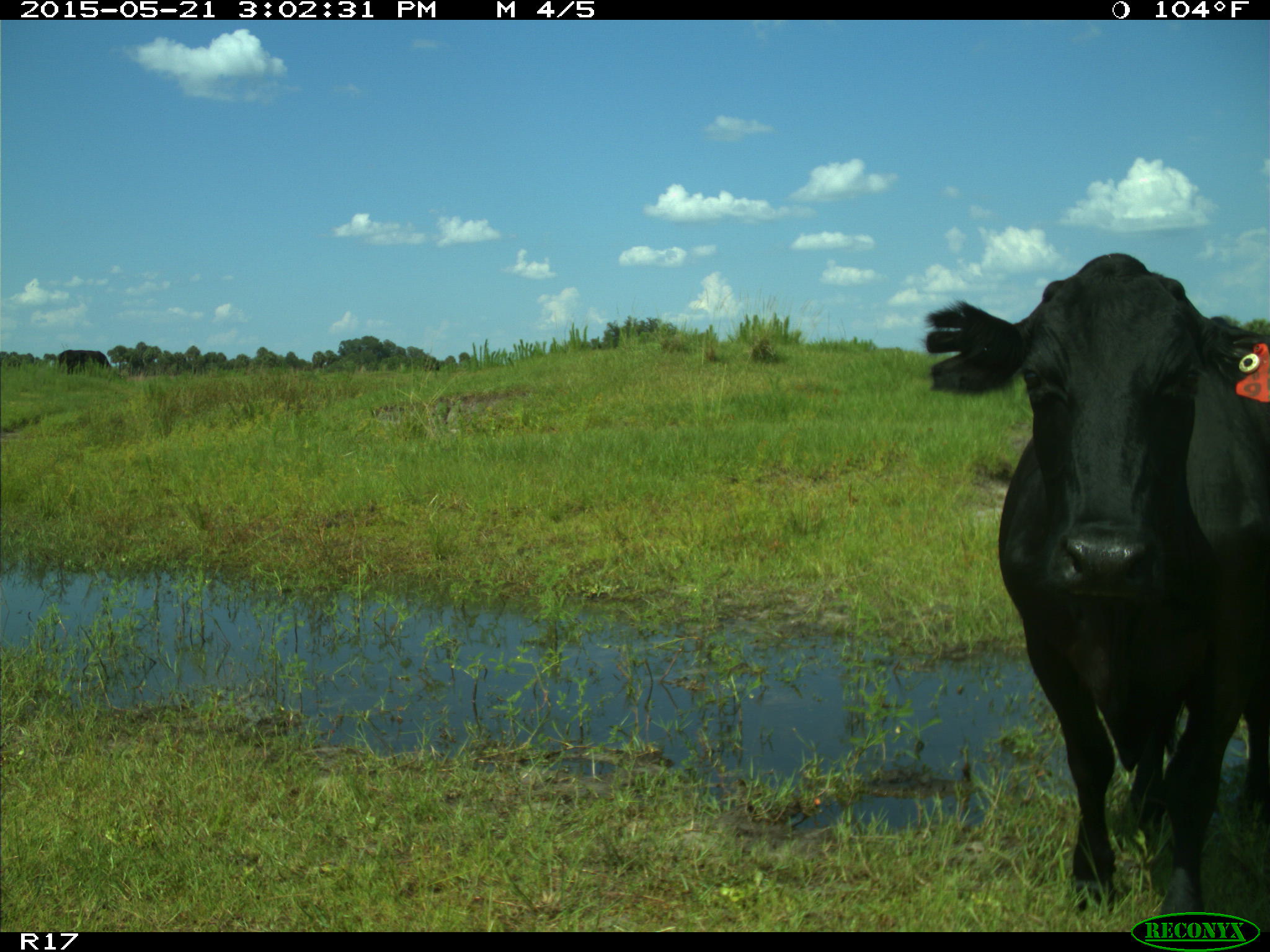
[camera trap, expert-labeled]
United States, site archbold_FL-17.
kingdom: Animalia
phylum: Chordata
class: Mammalia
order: Artiodactyla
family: Bovidae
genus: Bos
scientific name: Bos taurus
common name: domestic cow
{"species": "Bos taurus (domestic cow)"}